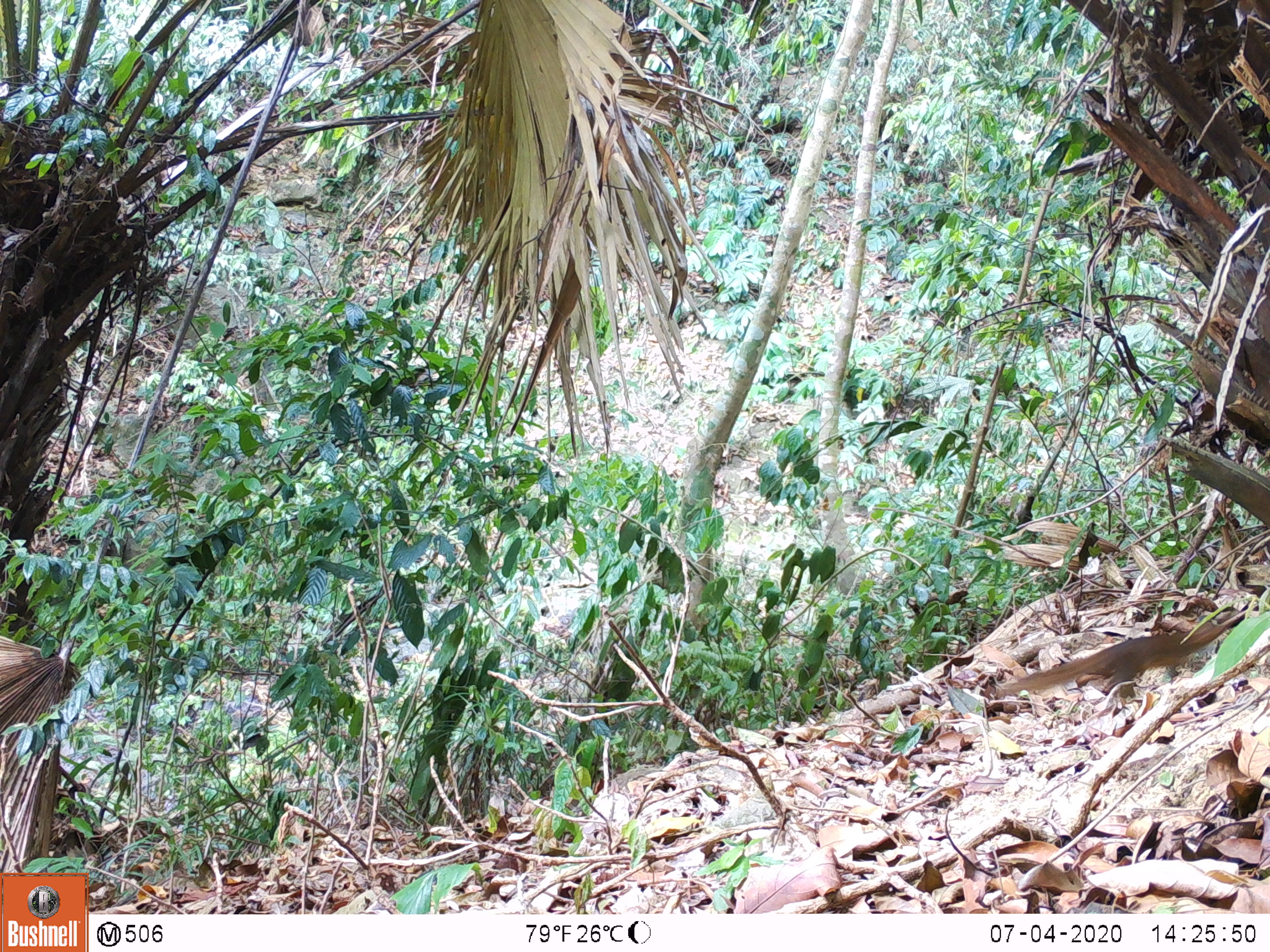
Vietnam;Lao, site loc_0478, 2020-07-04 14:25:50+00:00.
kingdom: Animalia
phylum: Chordata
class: Mammalia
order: Rodentia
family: Sciuridae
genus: Sciurus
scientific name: Sciurus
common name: squirrel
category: unidentified squirrel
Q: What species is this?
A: Unidentified squirrel (squirrel) (Sciurus).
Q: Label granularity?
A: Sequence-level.